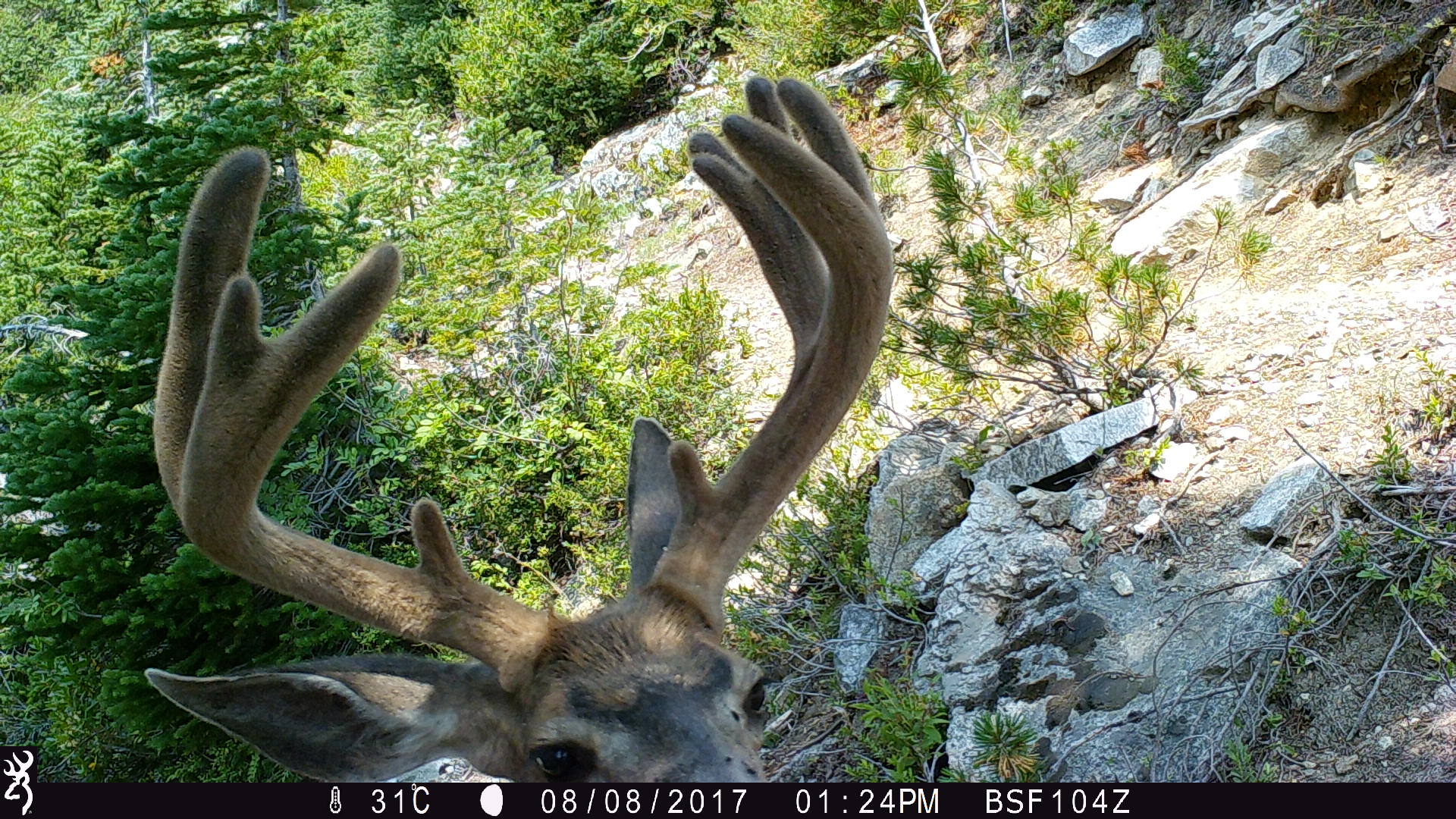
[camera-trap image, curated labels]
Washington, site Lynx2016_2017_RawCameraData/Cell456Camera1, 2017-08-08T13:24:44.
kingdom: Animalia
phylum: Chordata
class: Mammalia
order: Artiodactyla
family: Cervidae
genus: Odocoileus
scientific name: Odocoileus hemionus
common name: mule deer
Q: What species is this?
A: Odocoileus hemionus (mule deer).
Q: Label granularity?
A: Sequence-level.